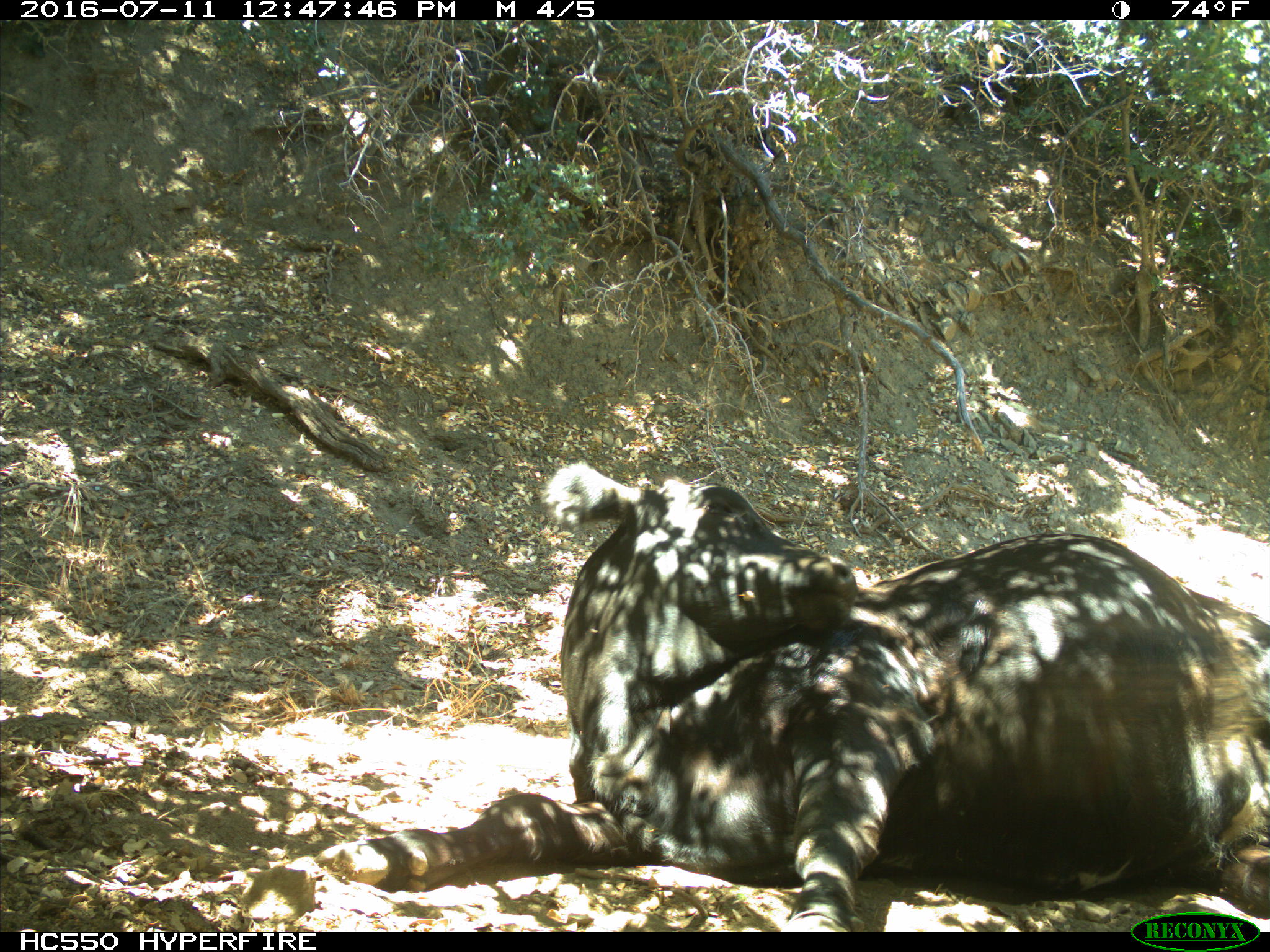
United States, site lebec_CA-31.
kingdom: Animalia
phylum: Chordata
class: Mammalia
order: Artiodactyla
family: Bovidae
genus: Bos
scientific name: Bos taurus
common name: domestic cow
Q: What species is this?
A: Bos taurus (domestic cow).